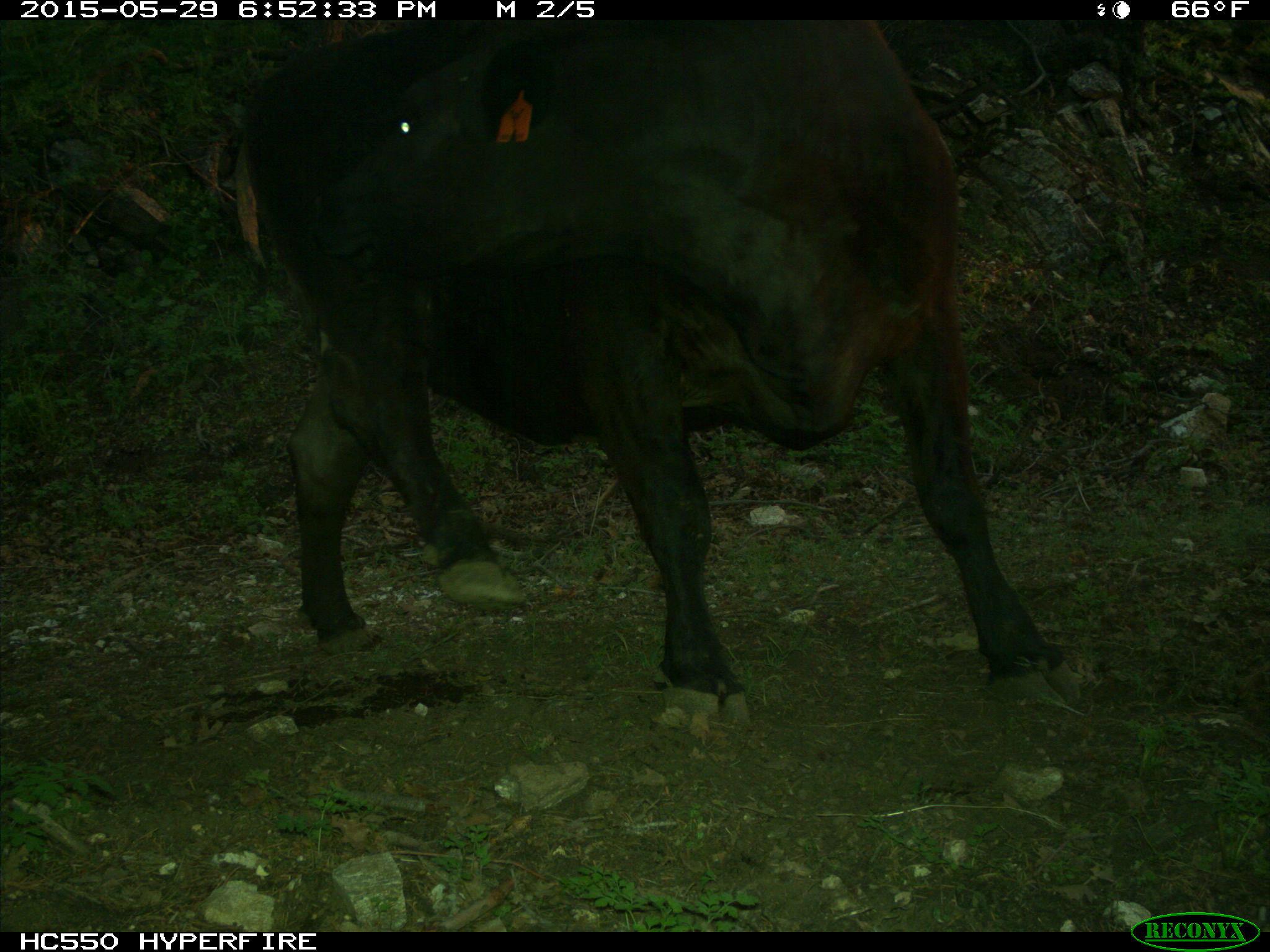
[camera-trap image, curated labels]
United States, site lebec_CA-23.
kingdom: Animalia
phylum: Chordata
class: Mammalia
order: Artiodactyla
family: Bovidae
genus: Bos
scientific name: Bos taurus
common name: domestic cow